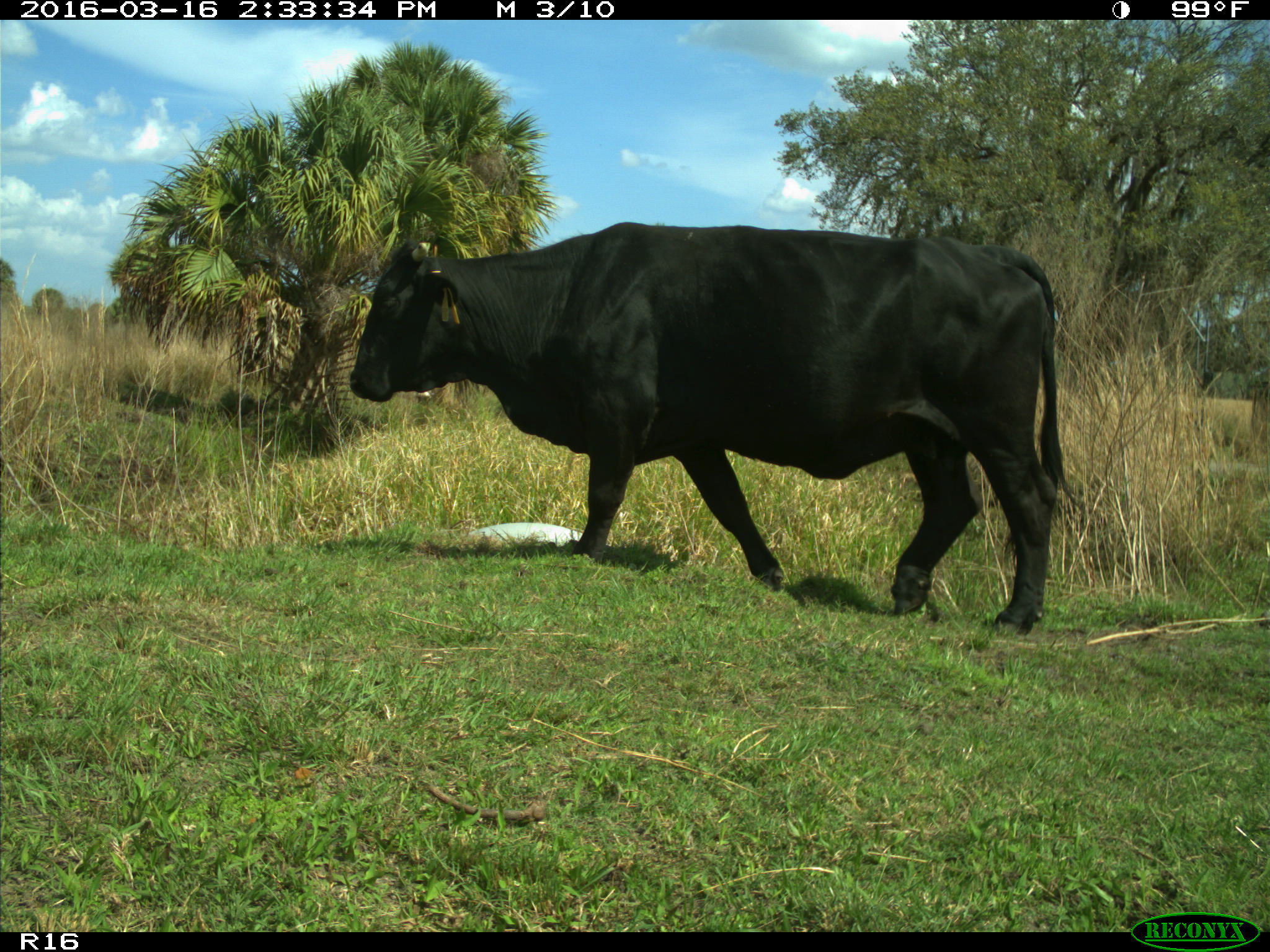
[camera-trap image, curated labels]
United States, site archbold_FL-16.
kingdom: Animalia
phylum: Chordata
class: Mammalia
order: Artiodactyla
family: Bovidae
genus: Bos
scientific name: Bos taurus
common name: domestic cow